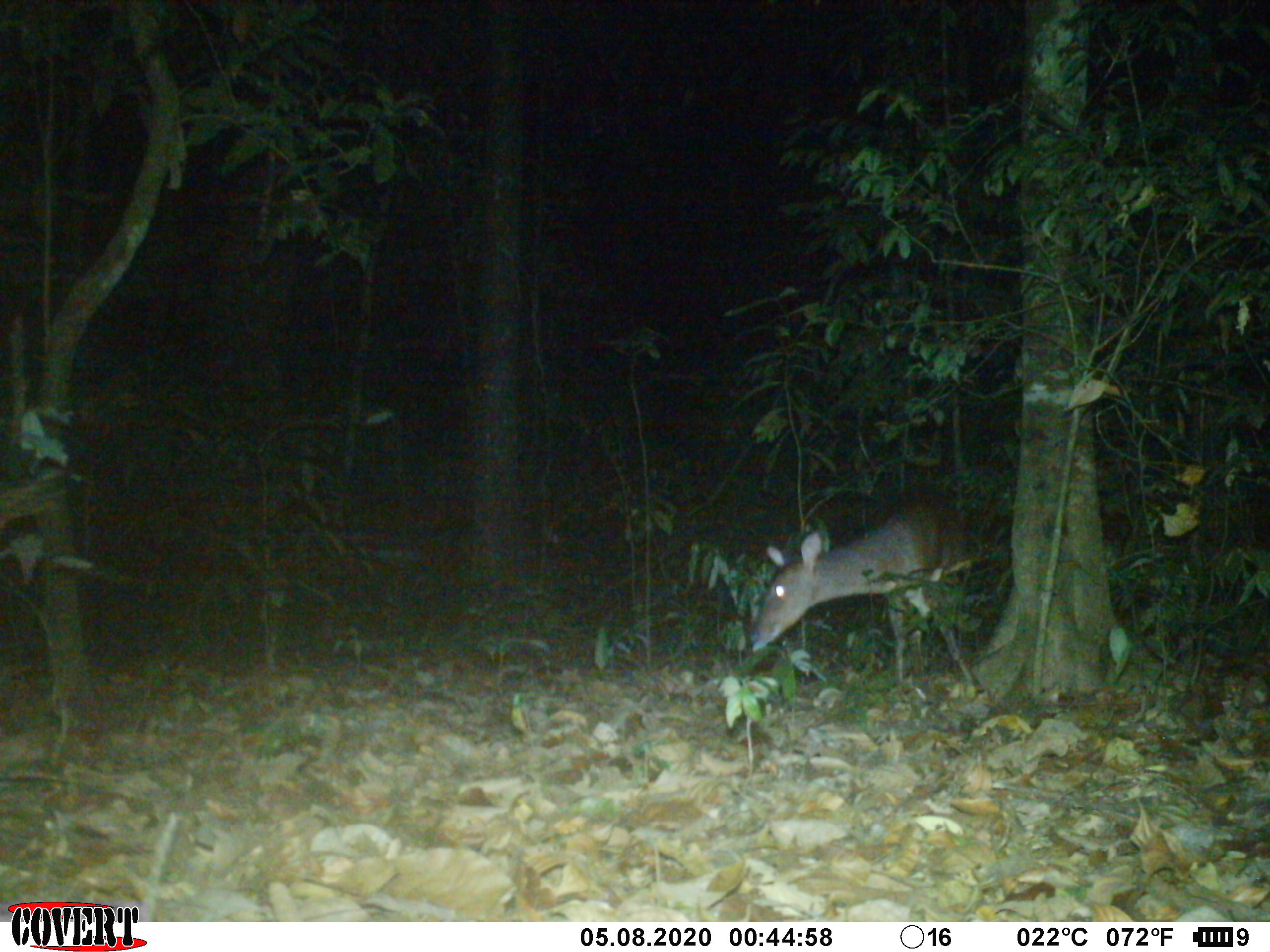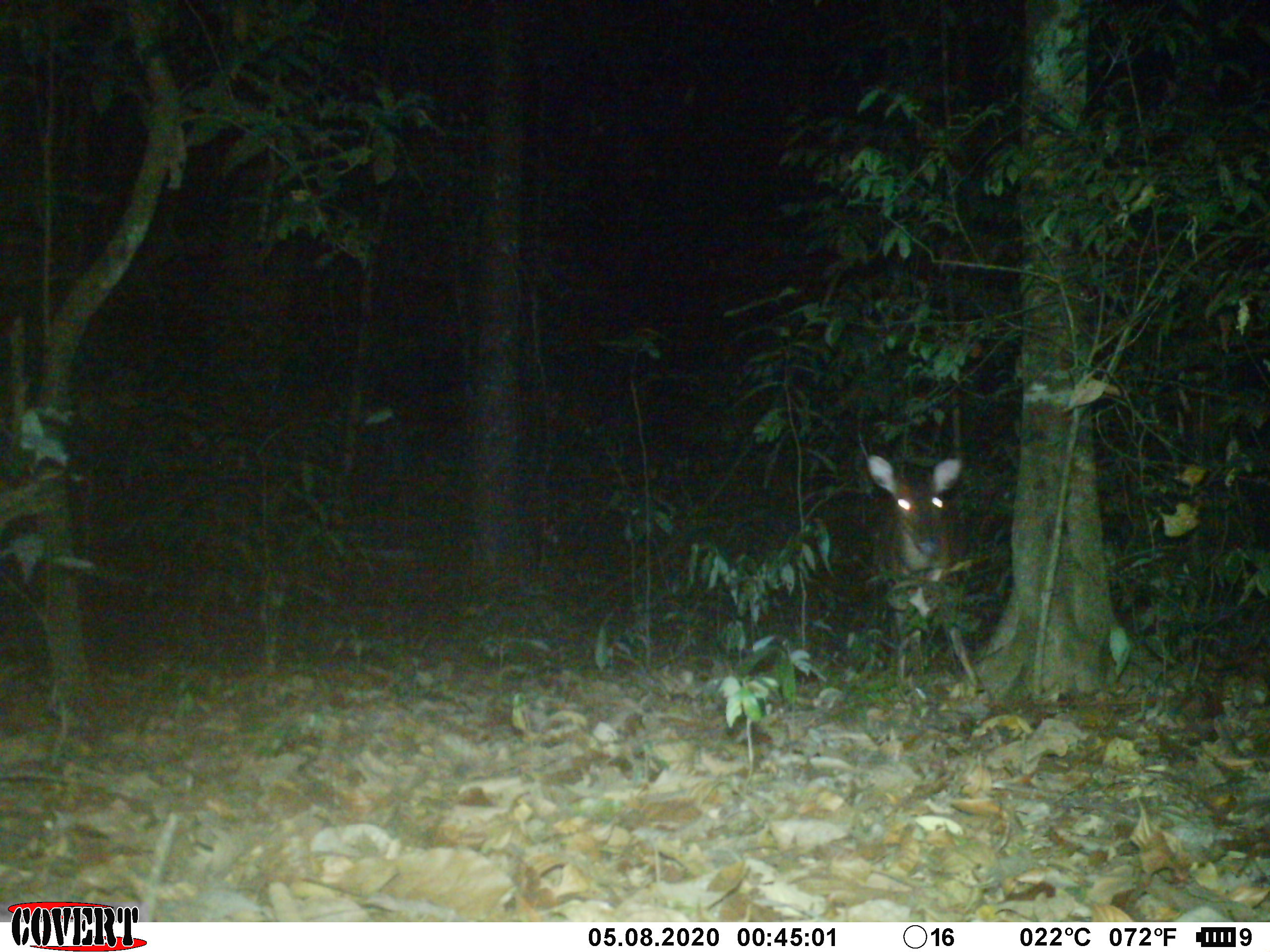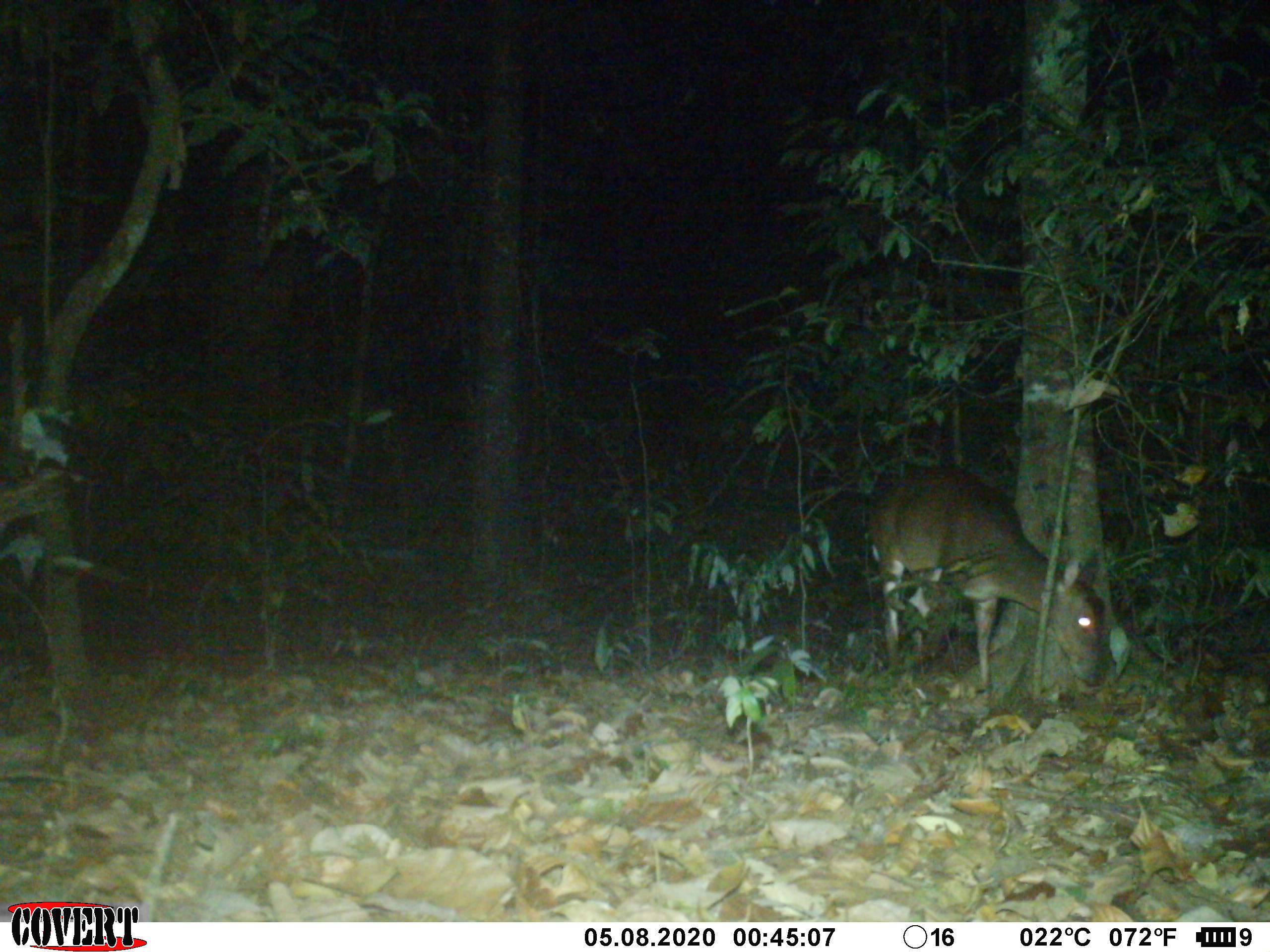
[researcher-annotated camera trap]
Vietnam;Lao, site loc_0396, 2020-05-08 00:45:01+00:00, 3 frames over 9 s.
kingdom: Animalia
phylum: Chordata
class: Mammalia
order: Artiodactyla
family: Cervidae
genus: Muntiacus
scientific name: Muntiacus vuquangensis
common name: large-antlered muntjac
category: large antlered muntjac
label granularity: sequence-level